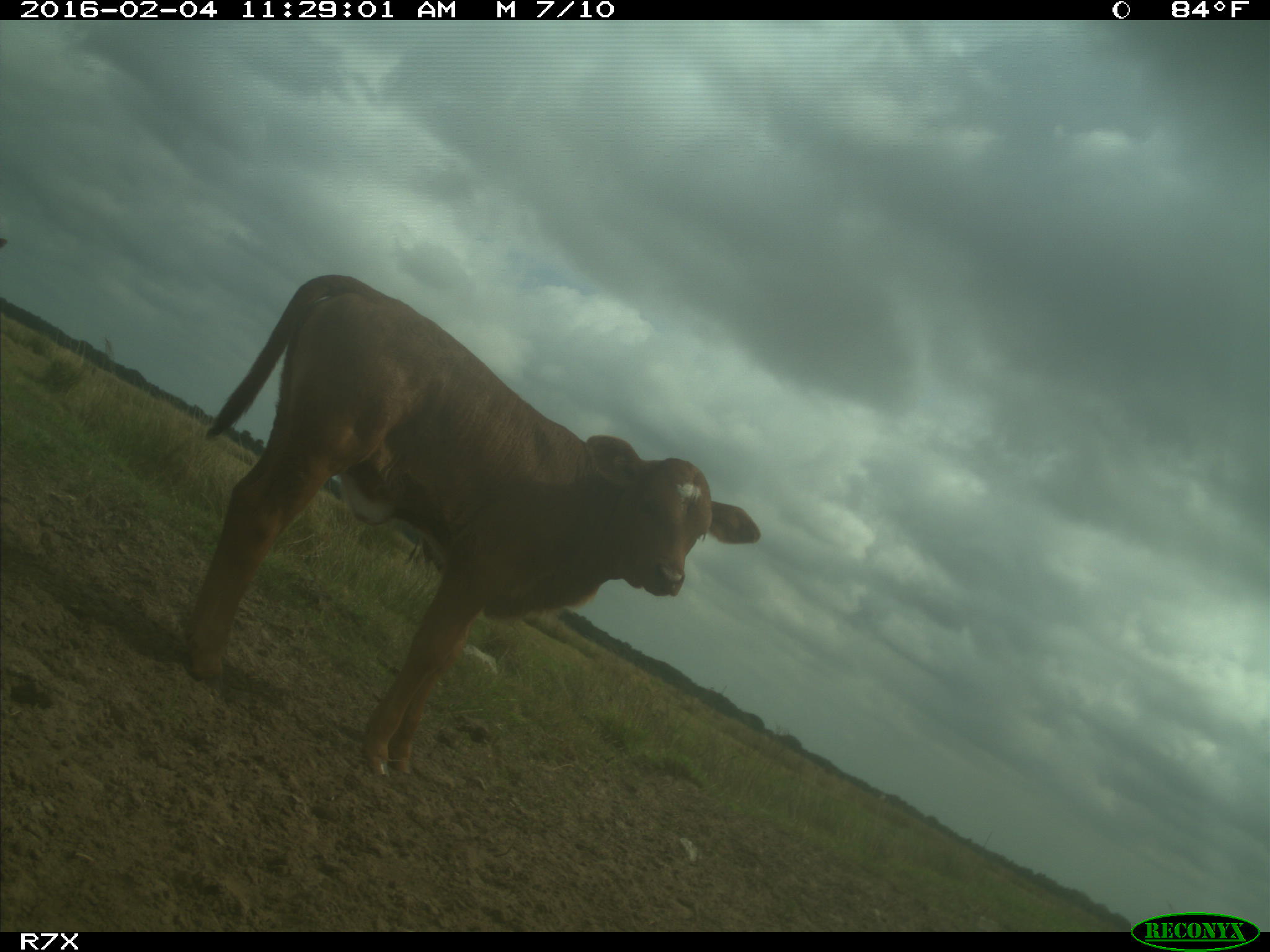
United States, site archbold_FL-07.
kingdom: Animalia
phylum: Chordata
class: Mammalia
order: Artiodactyla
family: Bovidae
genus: Bos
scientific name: Bos taurus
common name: domestic cow